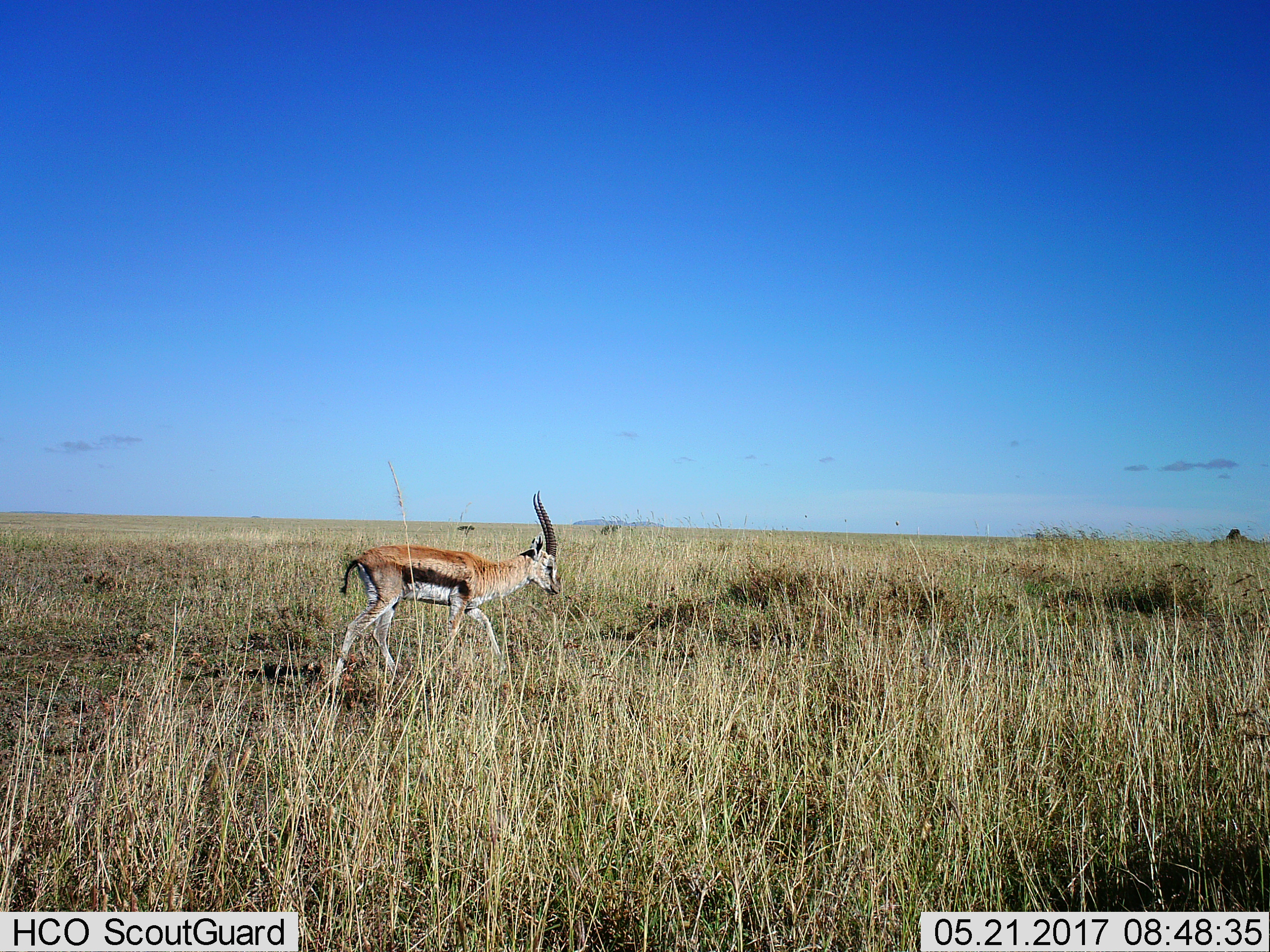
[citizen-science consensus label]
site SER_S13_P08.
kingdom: Animalia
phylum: Chordata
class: Mammalia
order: Artiodactyla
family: Bovidae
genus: Eudorcas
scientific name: Eudorcas thomsonii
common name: thomson's gazelle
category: gazellethomsons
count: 1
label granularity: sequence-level